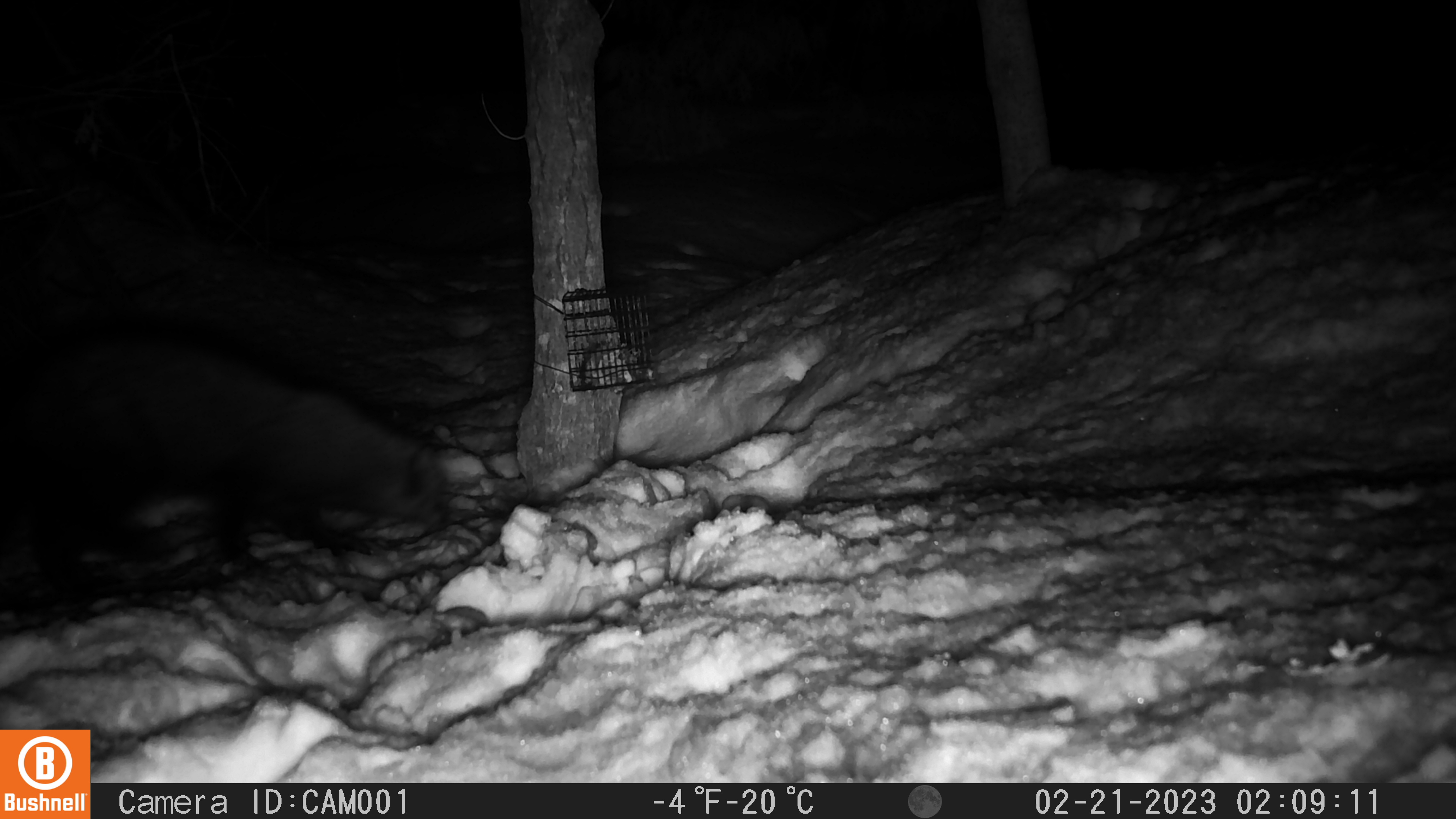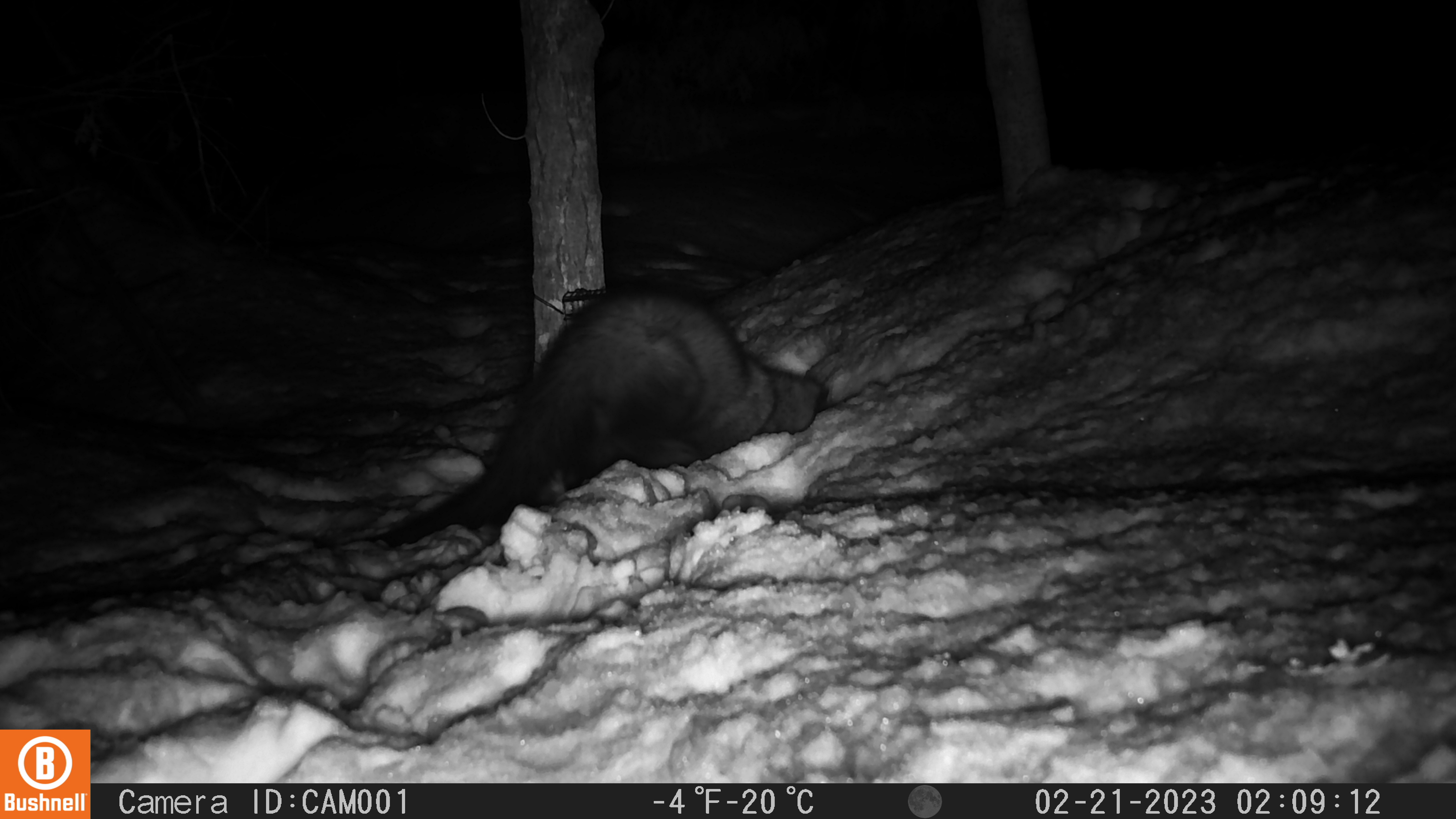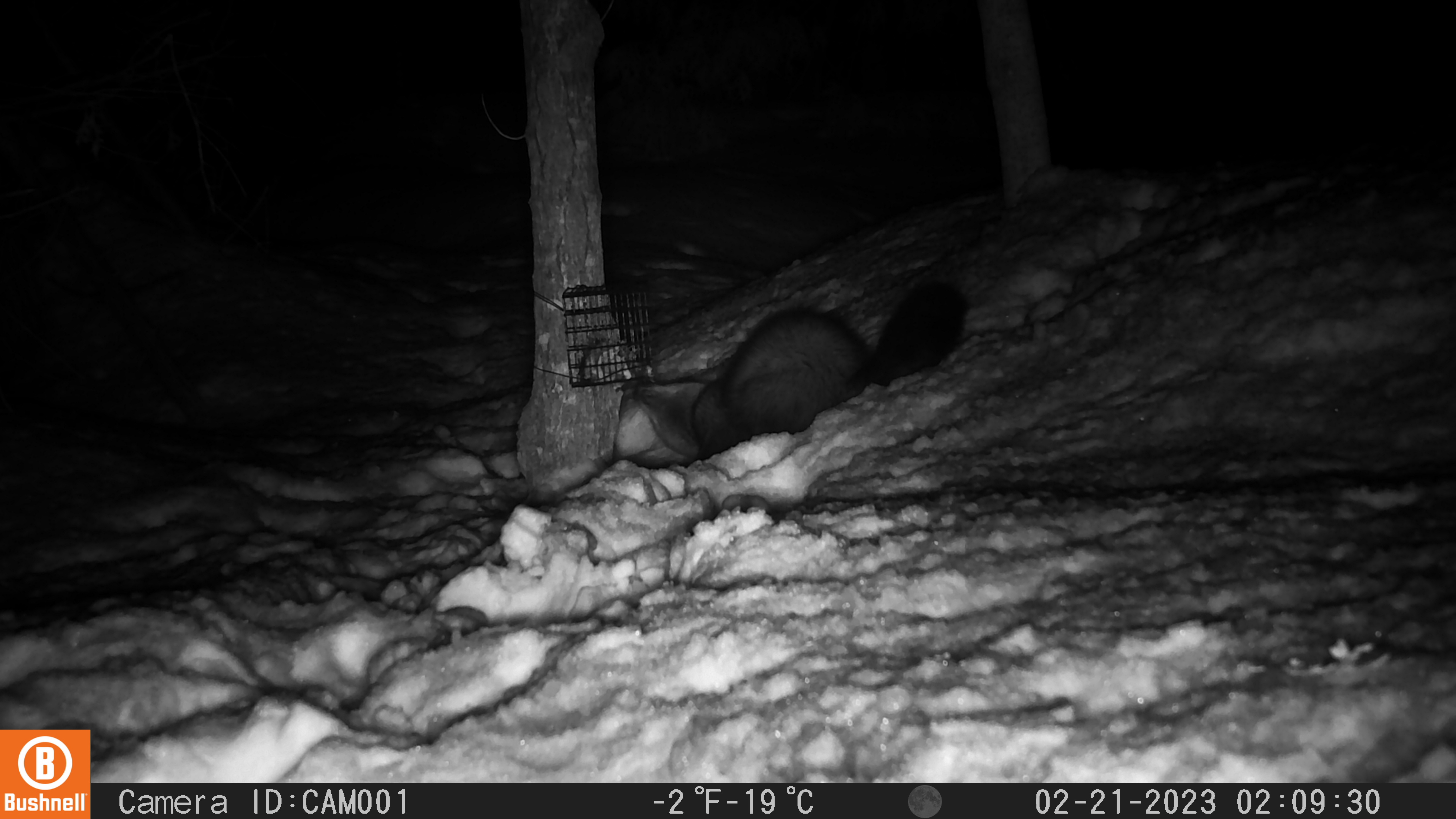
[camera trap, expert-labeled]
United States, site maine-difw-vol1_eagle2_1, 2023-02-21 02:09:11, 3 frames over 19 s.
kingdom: Animalia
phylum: Chordata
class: Mammalia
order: Carnivora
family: Mustelidae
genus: Pekania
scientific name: Pekania pennanti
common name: fisher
Fisher (Pekania pennanti).